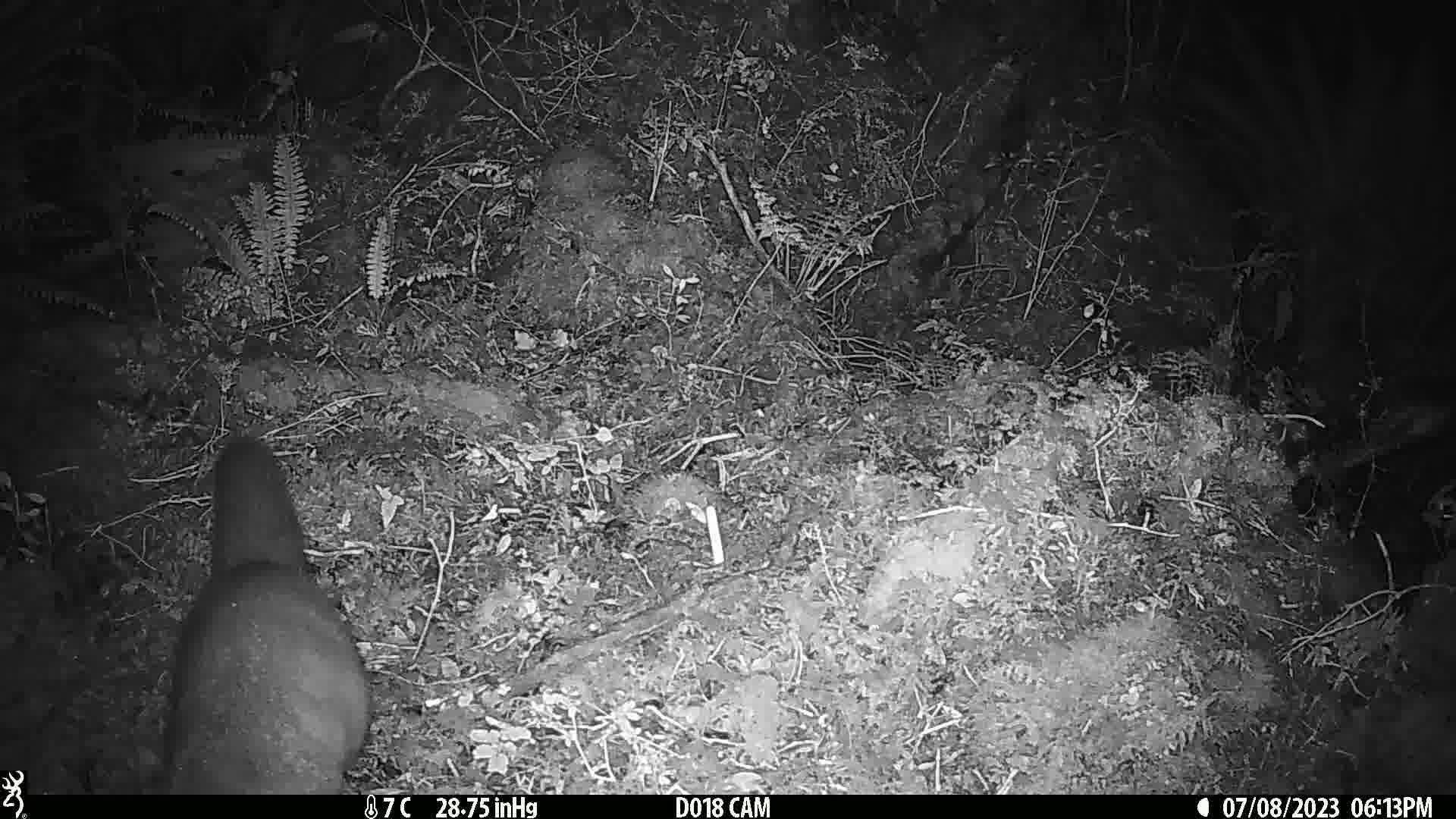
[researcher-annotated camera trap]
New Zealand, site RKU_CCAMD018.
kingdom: Animalia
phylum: Chordata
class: Mammalia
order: Diprotodontia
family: Phalangeridae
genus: Trichosurus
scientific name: Trichosurus vulpecula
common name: common brushtail possum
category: possum